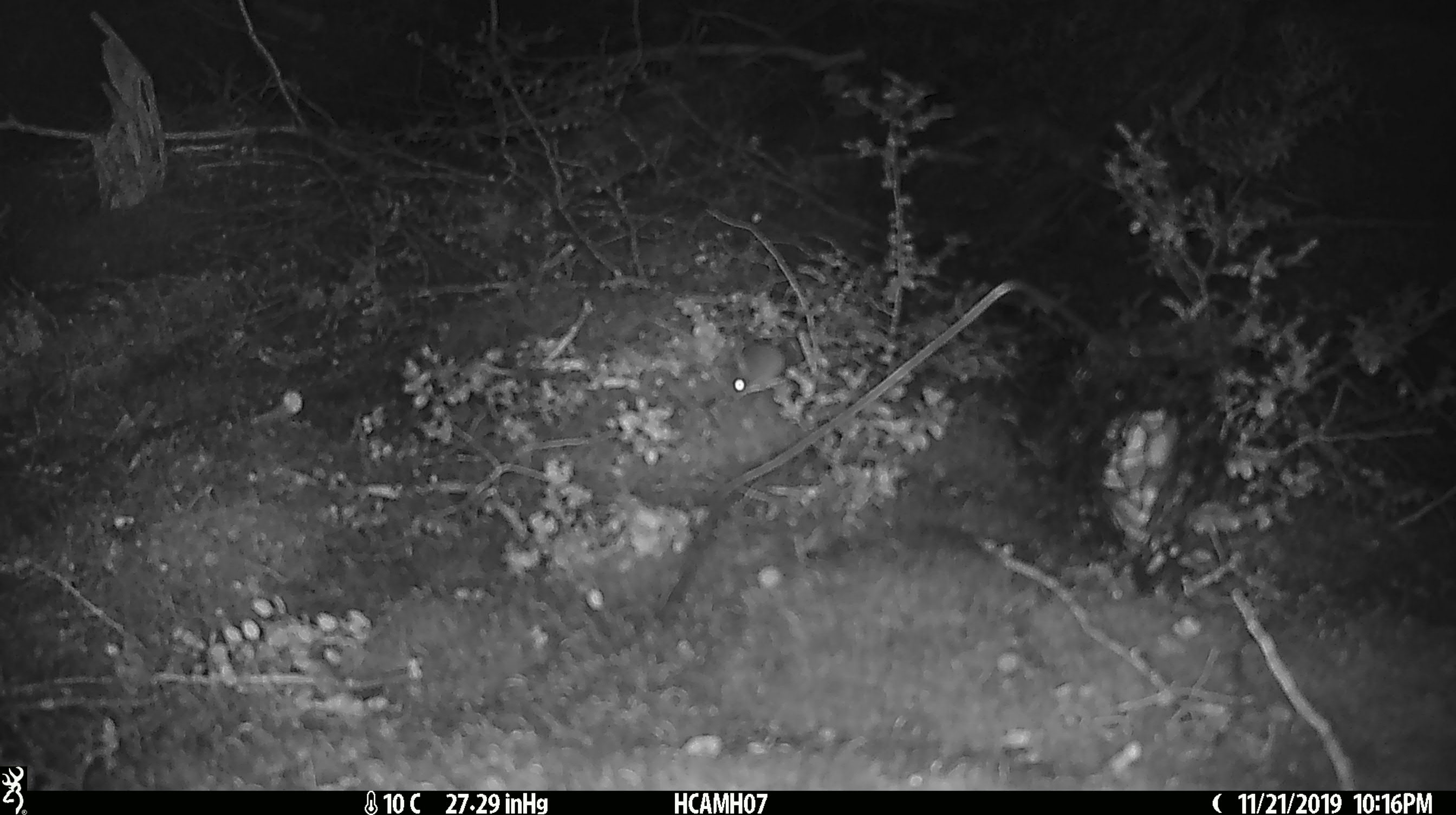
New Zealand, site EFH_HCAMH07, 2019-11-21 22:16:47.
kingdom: Animalia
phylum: Chordata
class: Mammalia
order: Rodentia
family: Muridae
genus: Mus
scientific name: Mus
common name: mouse